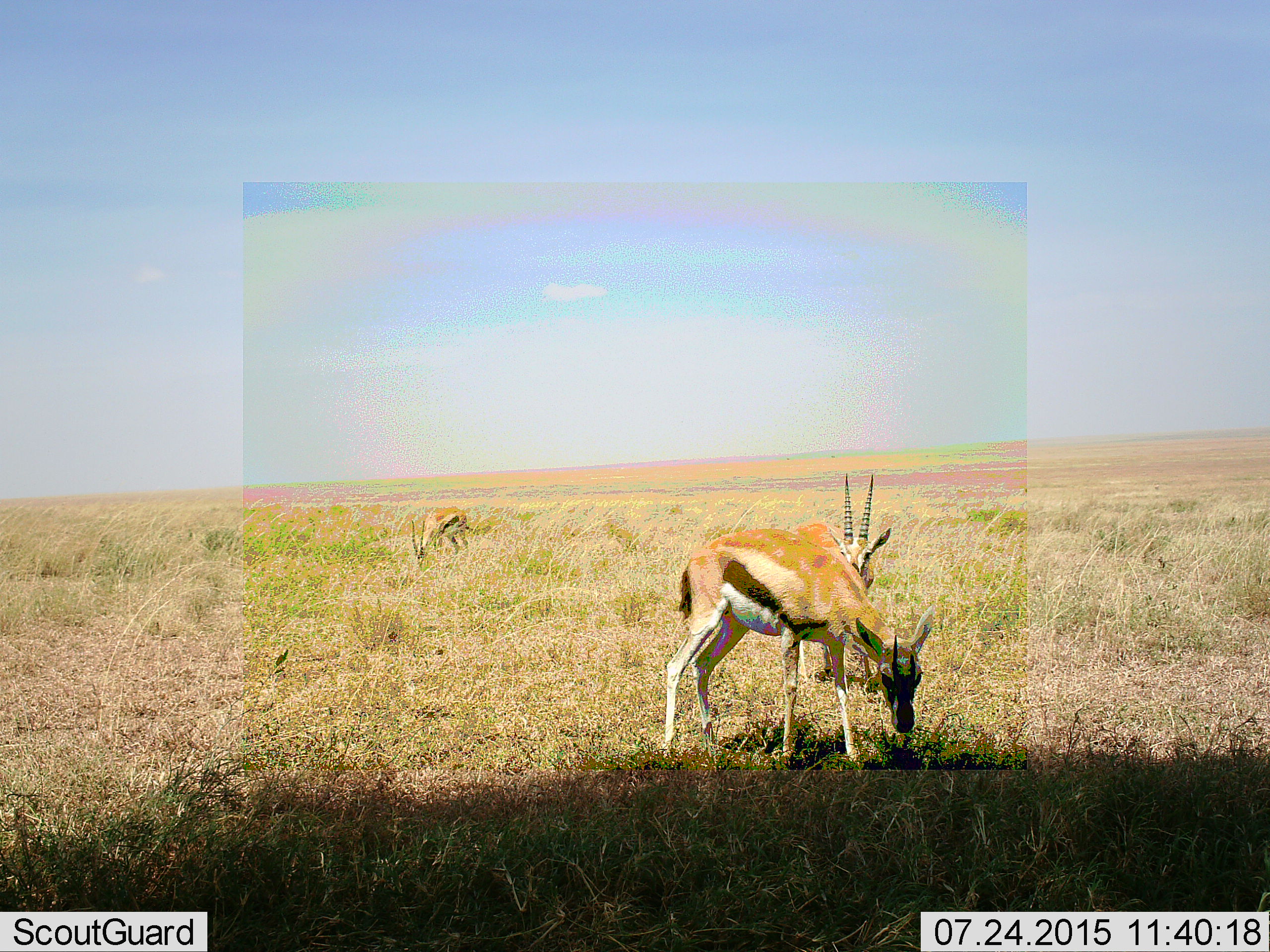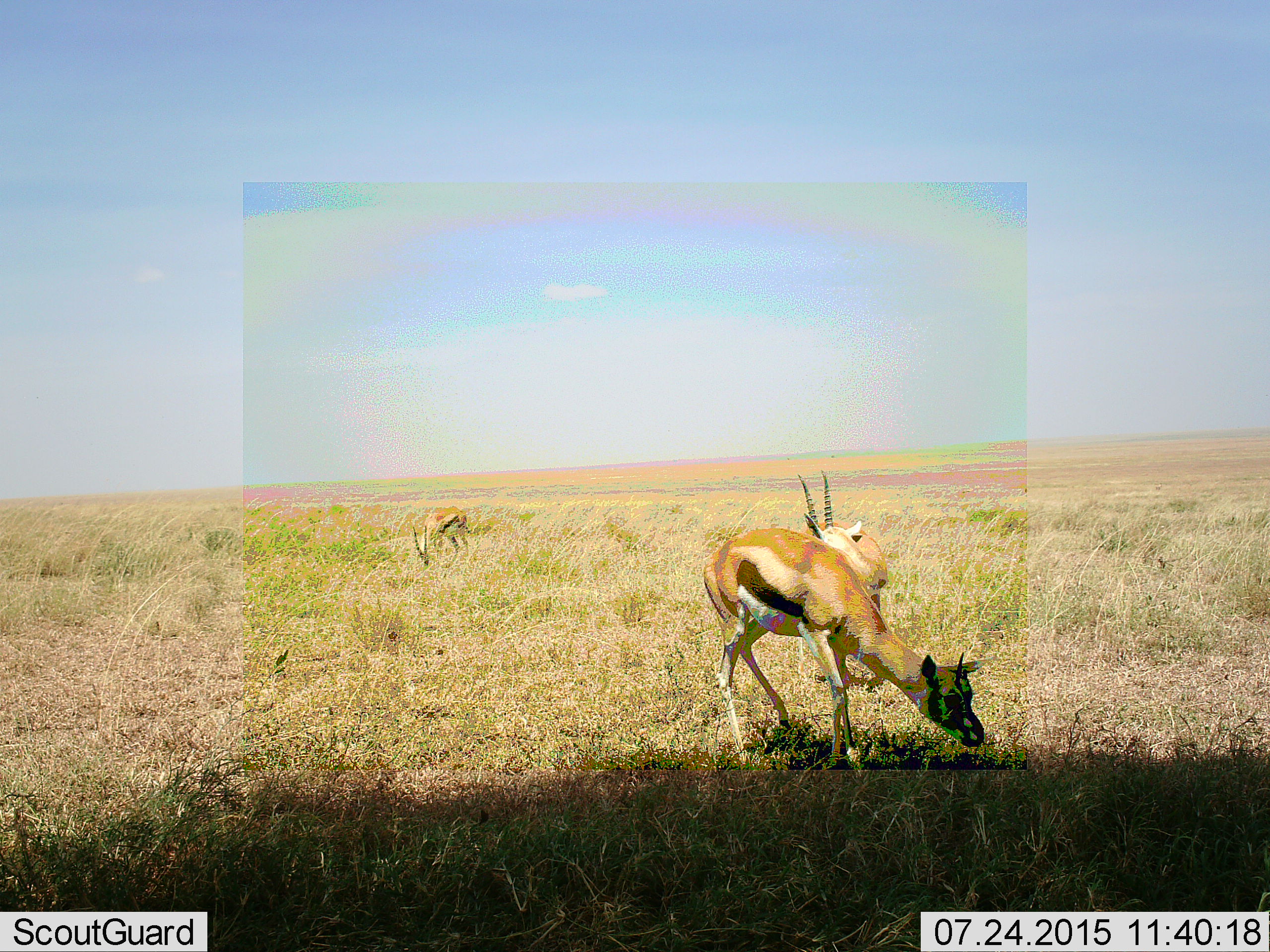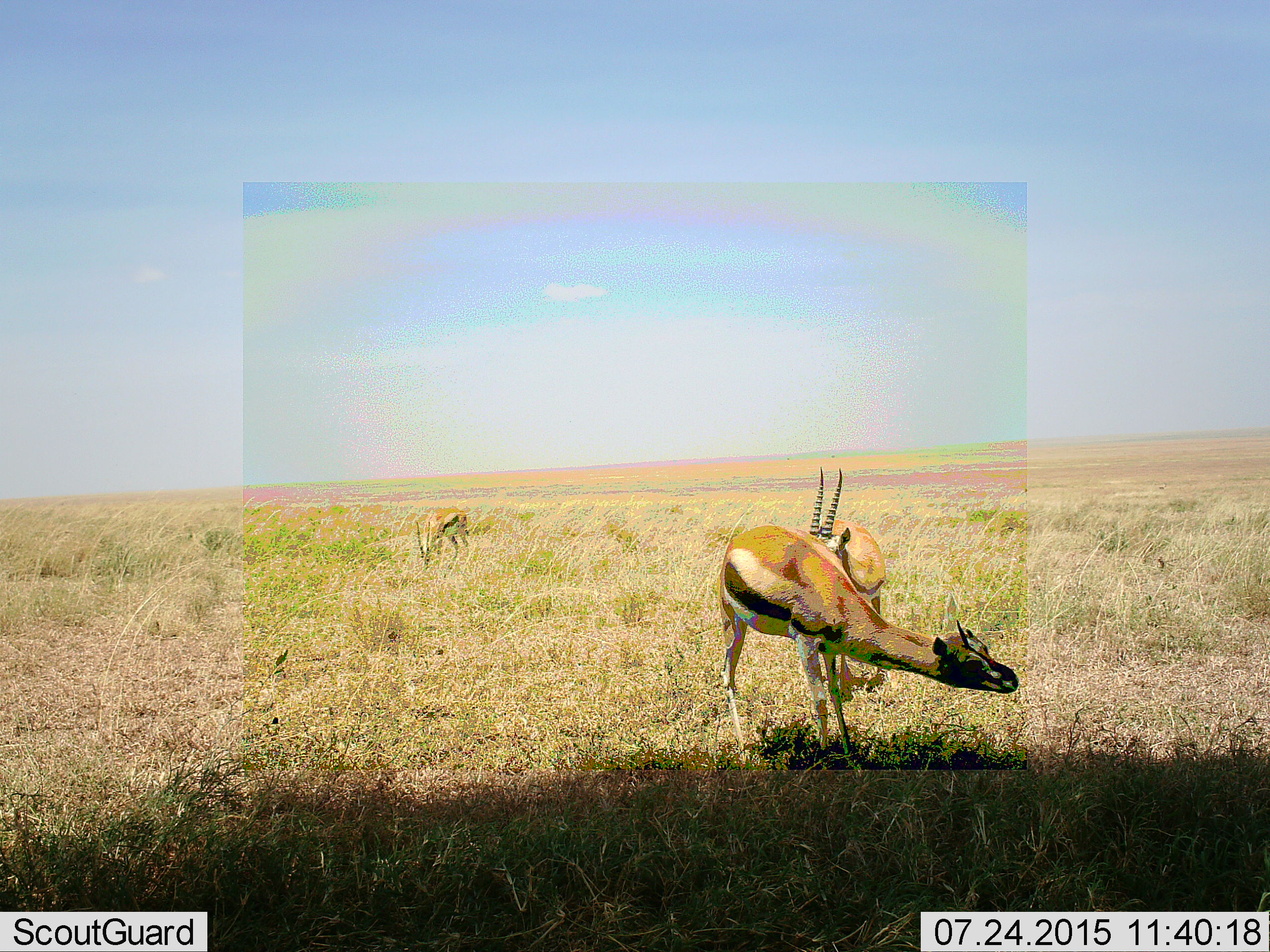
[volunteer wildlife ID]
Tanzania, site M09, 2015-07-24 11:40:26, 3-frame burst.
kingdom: Animalia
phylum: Chordata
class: Mammalia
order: Artiodactyla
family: Bovidae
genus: Eudorcas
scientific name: Eudorcas thomsonii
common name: thomson's gazelle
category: gazellethomsons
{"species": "gazellethomsons (thomson's gazelle) (Eudorcas thomsonii)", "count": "3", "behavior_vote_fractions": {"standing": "71%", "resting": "0%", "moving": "29%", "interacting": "14%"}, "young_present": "14%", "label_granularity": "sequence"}